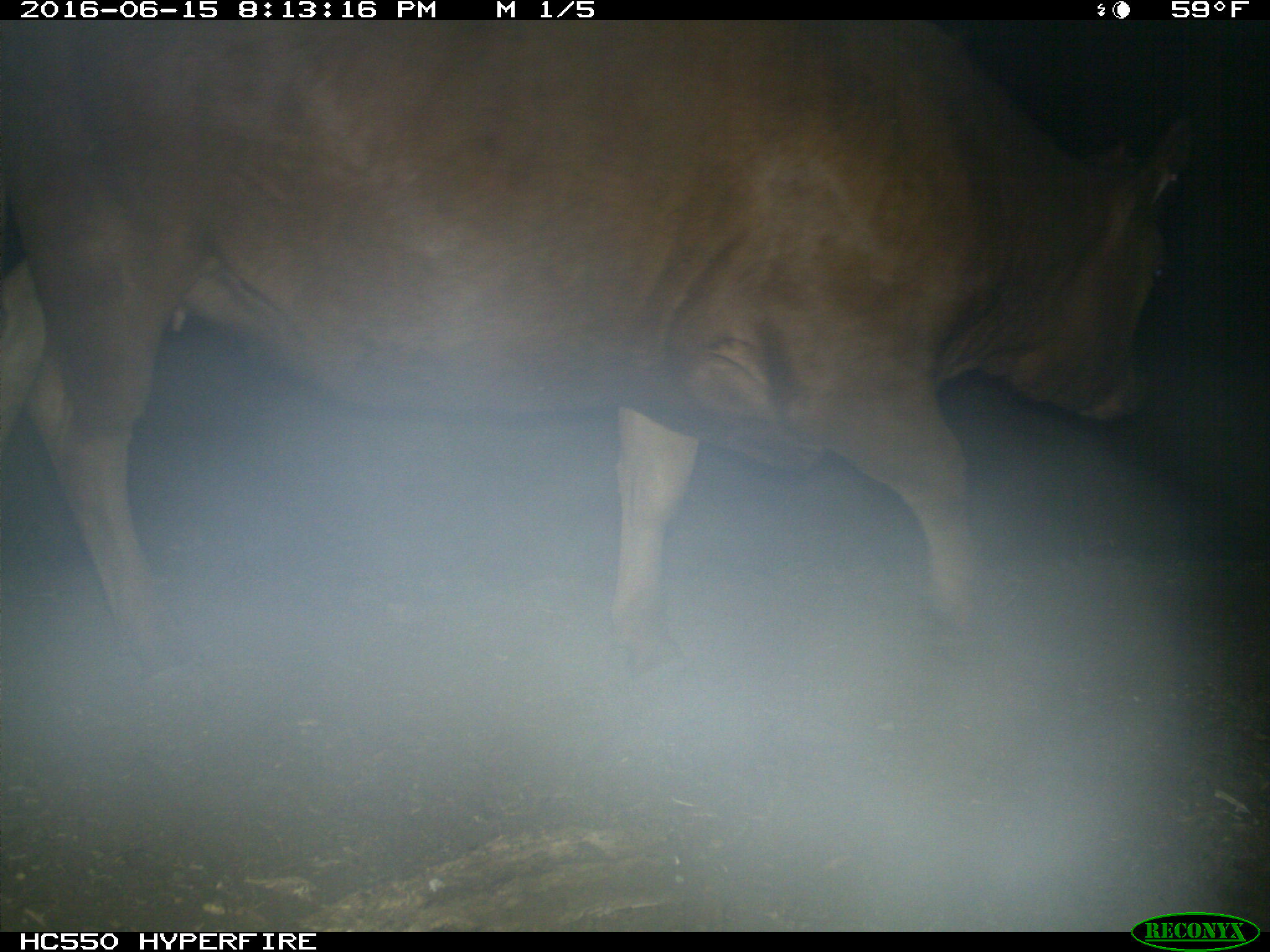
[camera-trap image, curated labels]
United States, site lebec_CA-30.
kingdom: Animalia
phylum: Chordata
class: Mammalia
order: Artiodactyla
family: Bovidae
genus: Bos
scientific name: Bos taurus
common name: domestic cow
Bos taurus (domestic cow).